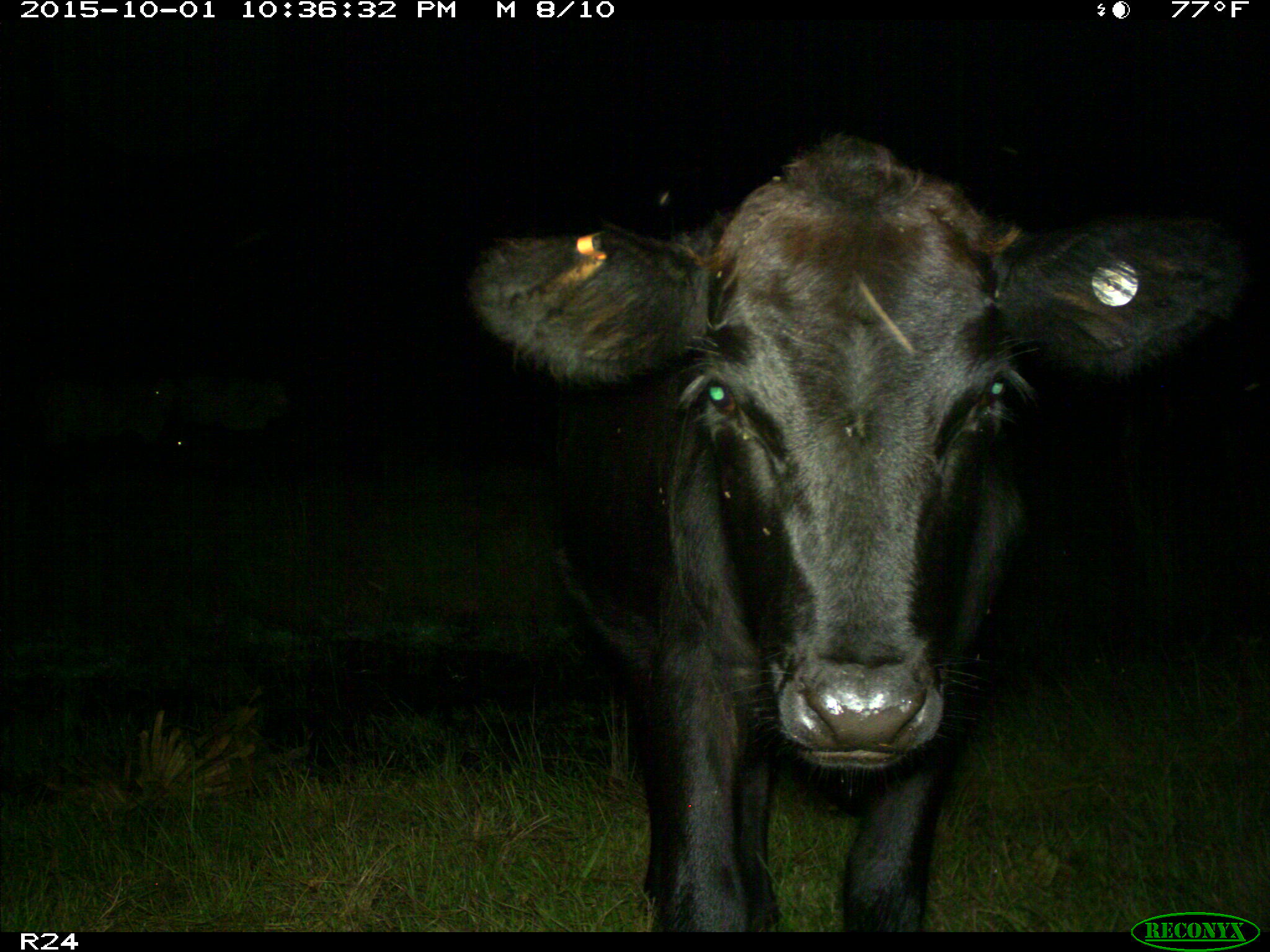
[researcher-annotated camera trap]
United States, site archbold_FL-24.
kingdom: Animalia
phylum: Chordata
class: Mammalia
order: Artiodactyla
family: Bovidae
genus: Bos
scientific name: Bos taurus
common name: domestic cow